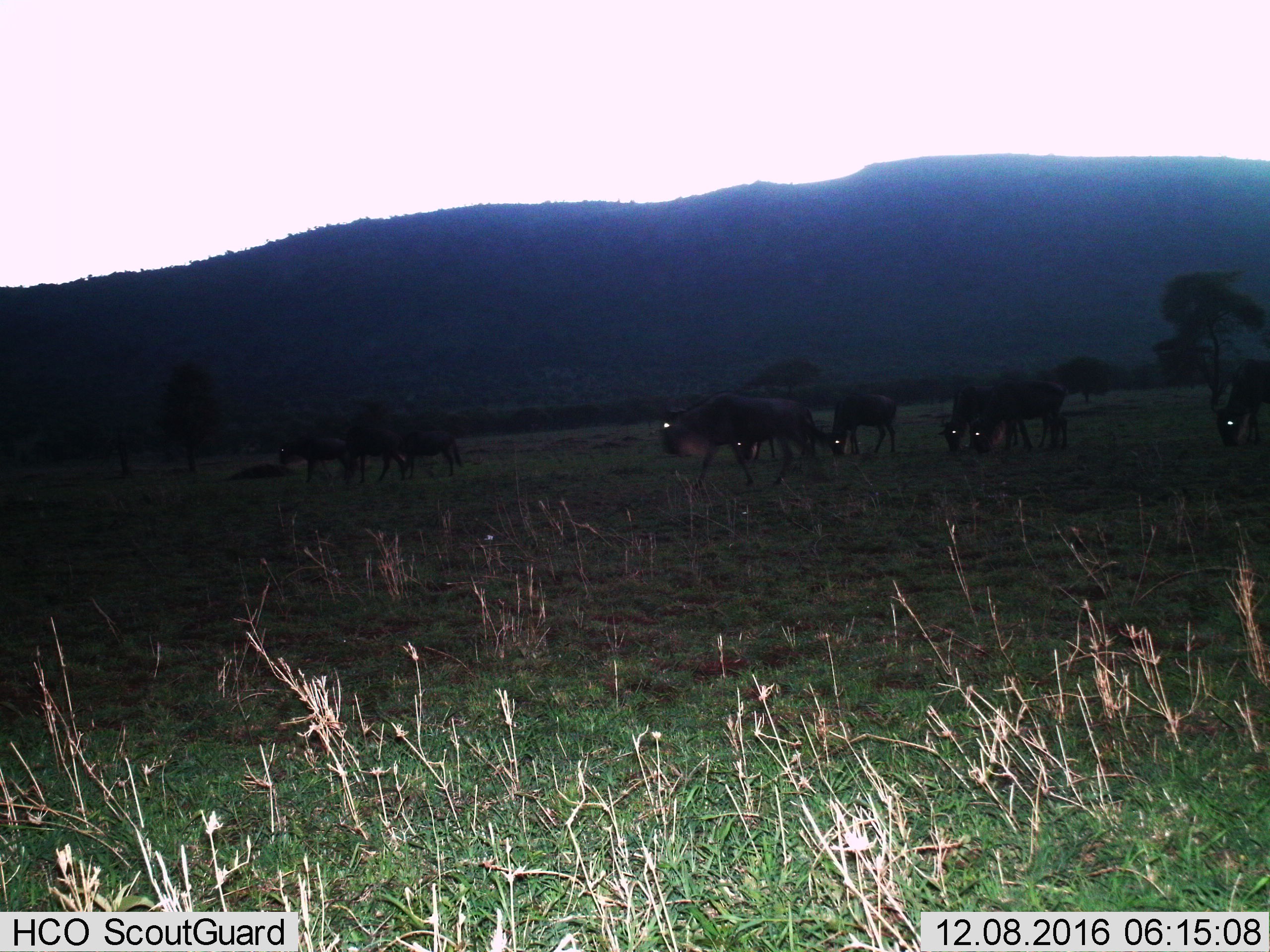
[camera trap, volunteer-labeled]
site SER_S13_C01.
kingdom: Animalia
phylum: Chordata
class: Mammalia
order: Artiodactyla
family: Bovidae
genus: Connochaetes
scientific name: Connochaetes taurinus taurinus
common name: blue wildebeest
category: wildebeestblue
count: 9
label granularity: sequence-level